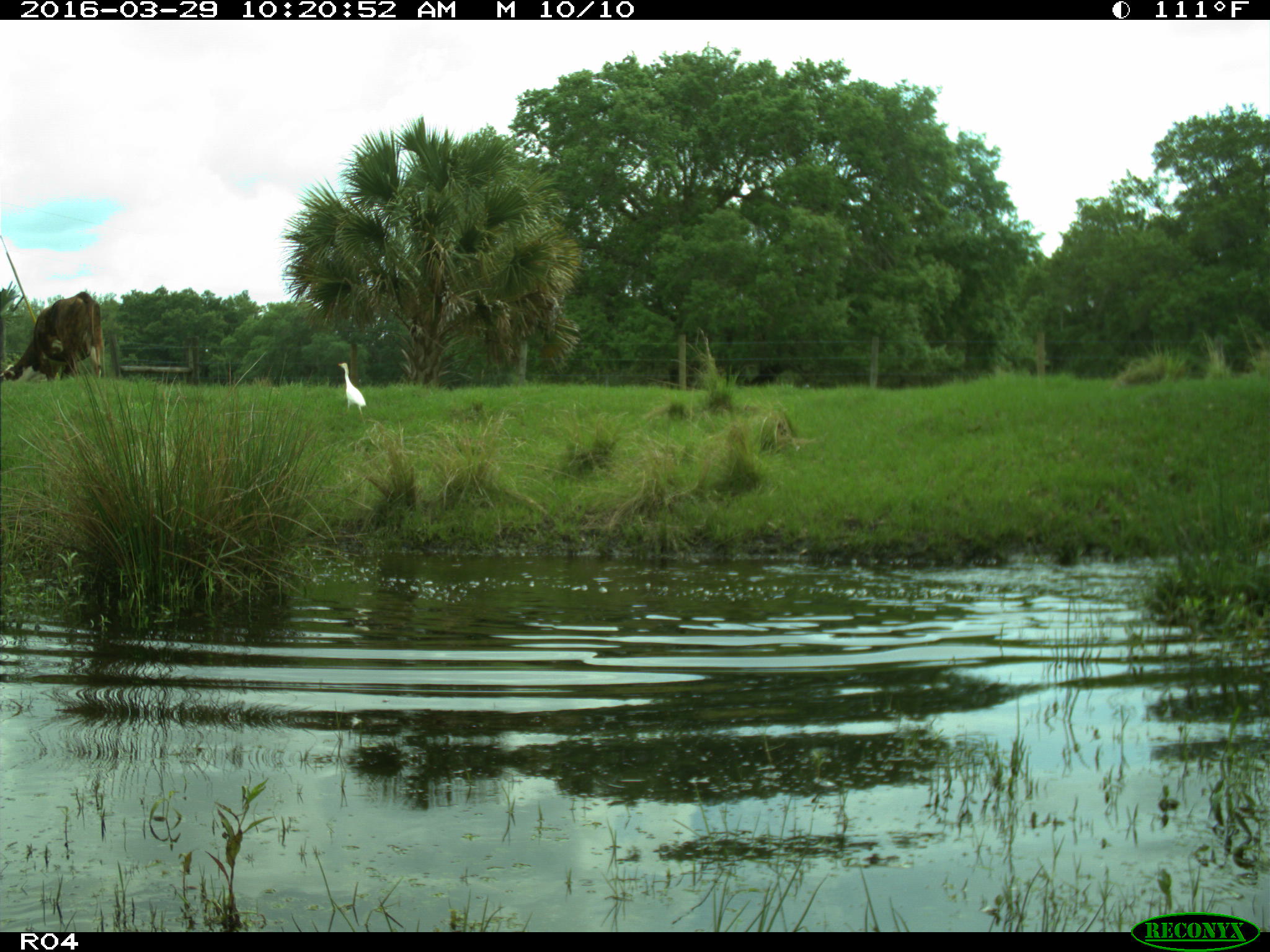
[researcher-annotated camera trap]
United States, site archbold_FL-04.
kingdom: Animalia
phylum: Chordata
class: Mammalia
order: Artiodactyla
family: Bovidae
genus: Bos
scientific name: Bos taurus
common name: domestic cow